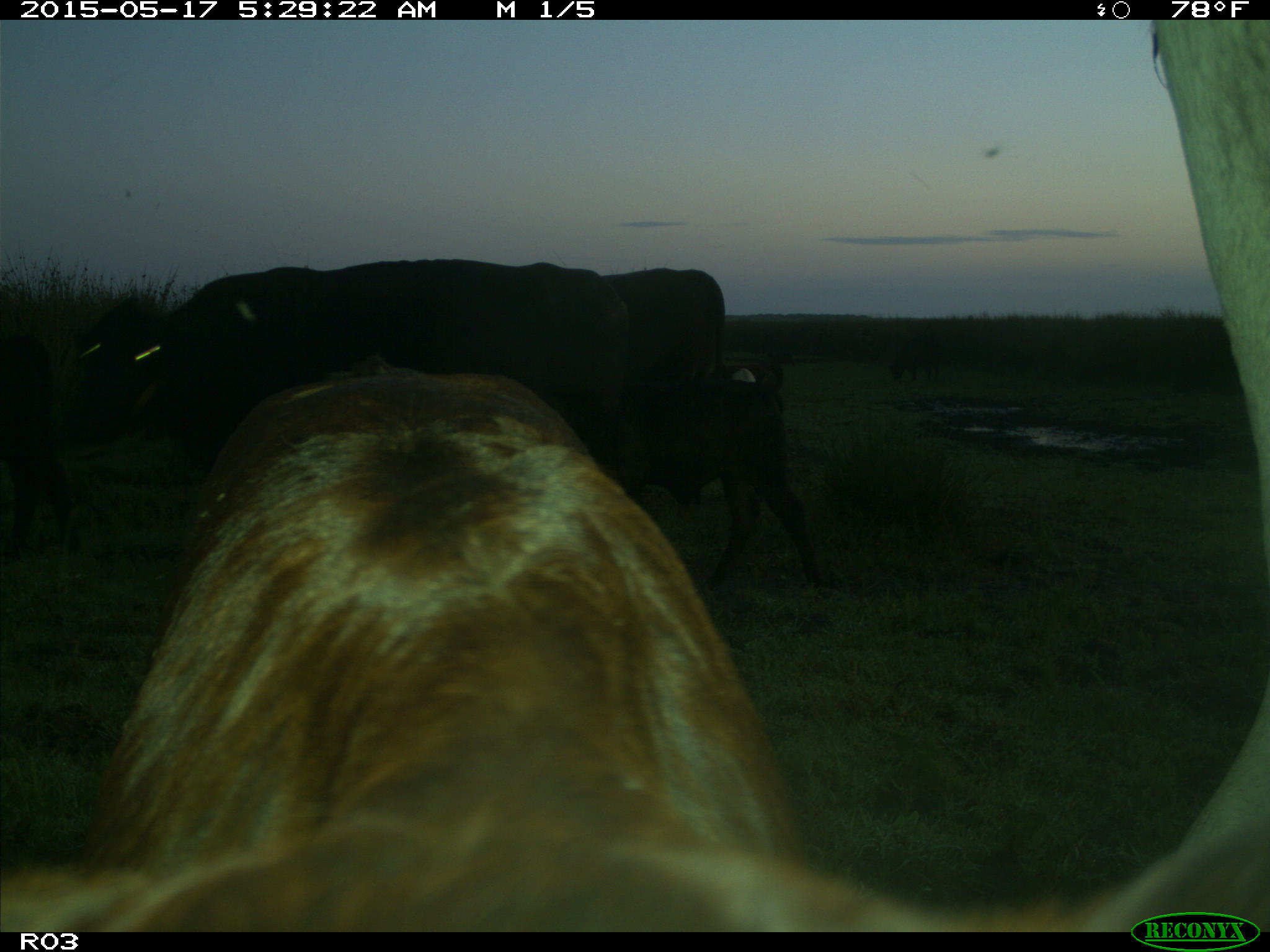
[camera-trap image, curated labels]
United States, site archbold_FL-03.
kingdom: Animalia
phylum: Chordata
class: Mammalia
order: Artiodactyla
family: Bovidae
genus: Bos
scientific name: Bos taurus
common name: domestic cow